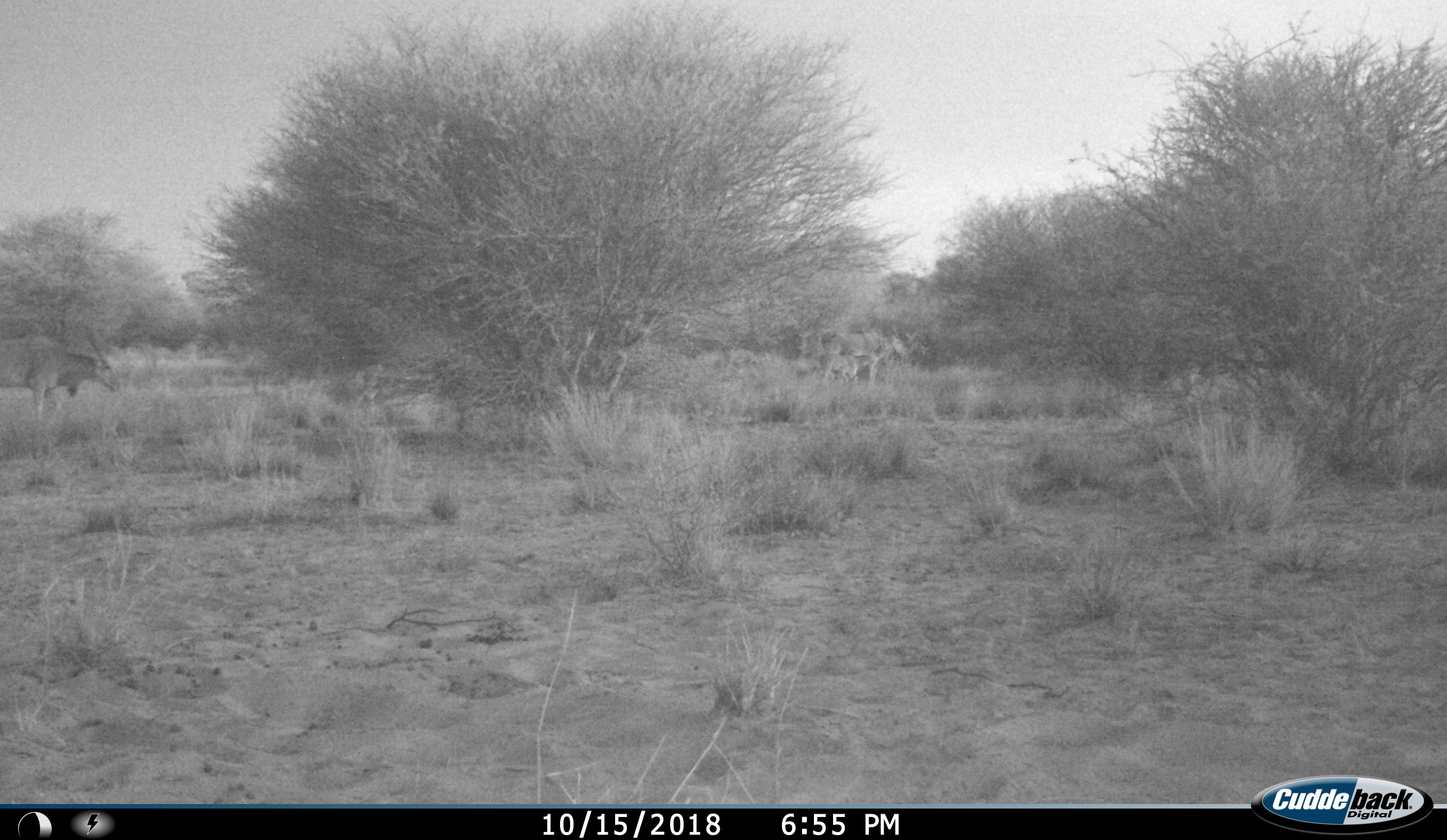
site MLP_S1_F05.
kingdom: Animalia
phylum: Chordata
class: Mammalia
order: Artiodactyla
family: Bovidae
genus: Tragelaphus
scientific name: Tragelaphus oryx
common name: eland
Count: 2.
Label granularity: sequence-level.